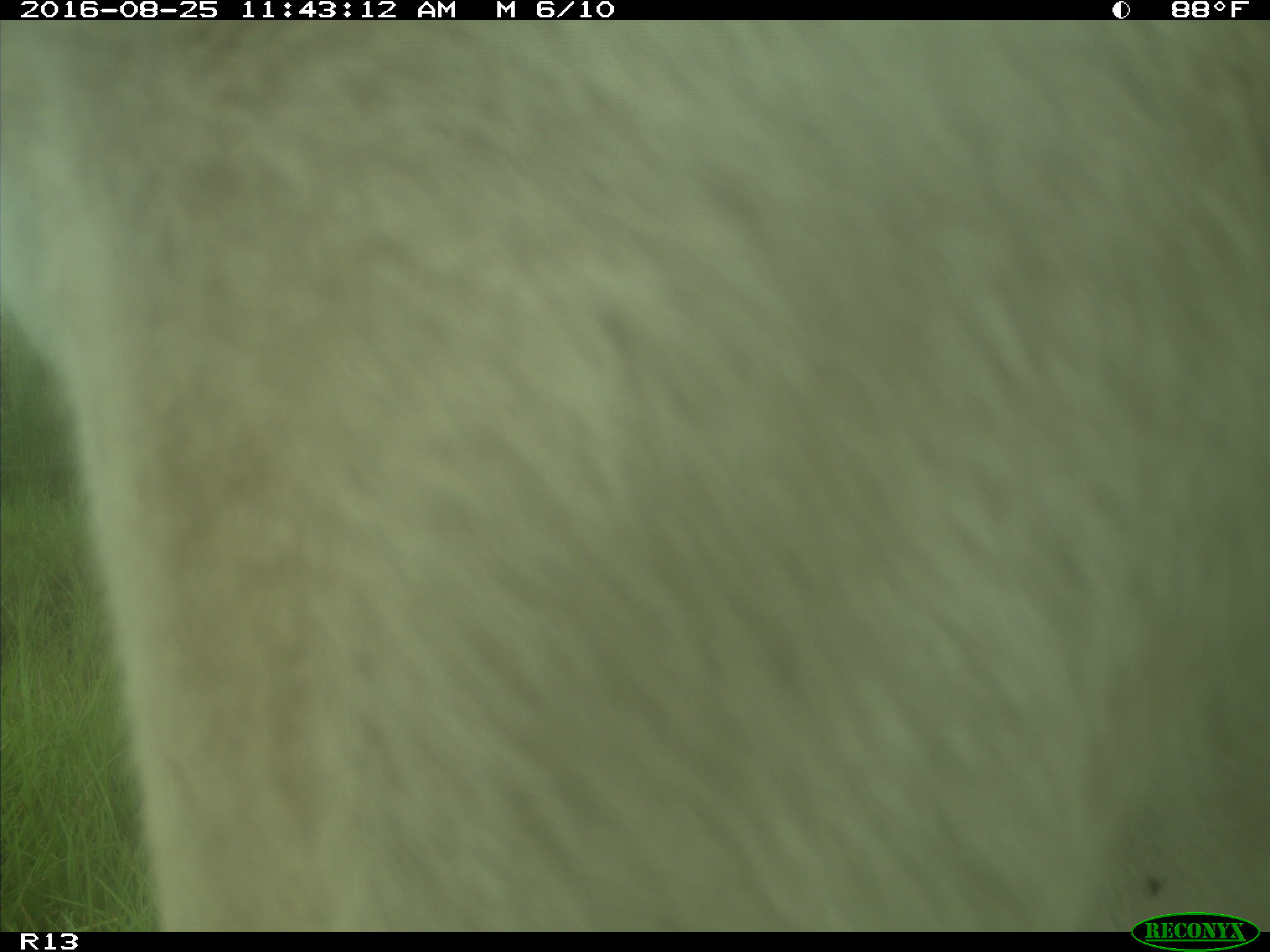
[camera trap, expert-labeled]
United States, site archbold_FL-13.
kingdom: Animalia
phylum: Chordata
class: Mammalia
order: Artiodactyla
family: Bovidae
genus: Bos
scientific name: Bos taurus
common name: domestic cow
Bos taurus (domestic cow).